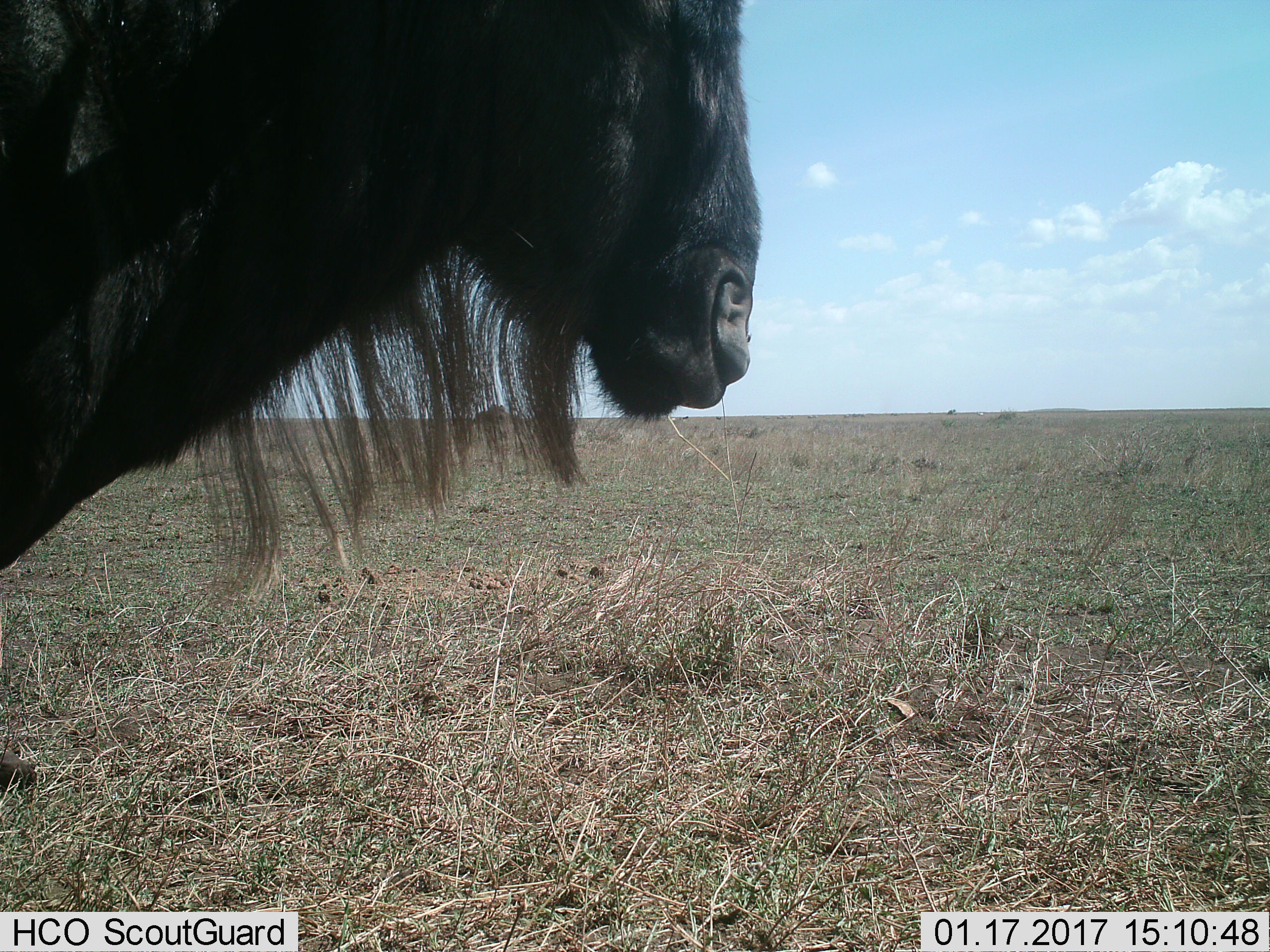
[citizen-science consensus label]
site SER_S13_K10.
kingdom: Animalia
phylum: Chordata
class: Mammalia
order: Artiodactyla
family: Bovidae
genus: Connochaetes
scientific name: Connochaetes taurinus taurinus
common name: blue wildebeest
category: wildebeestblue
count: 1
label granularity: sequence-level